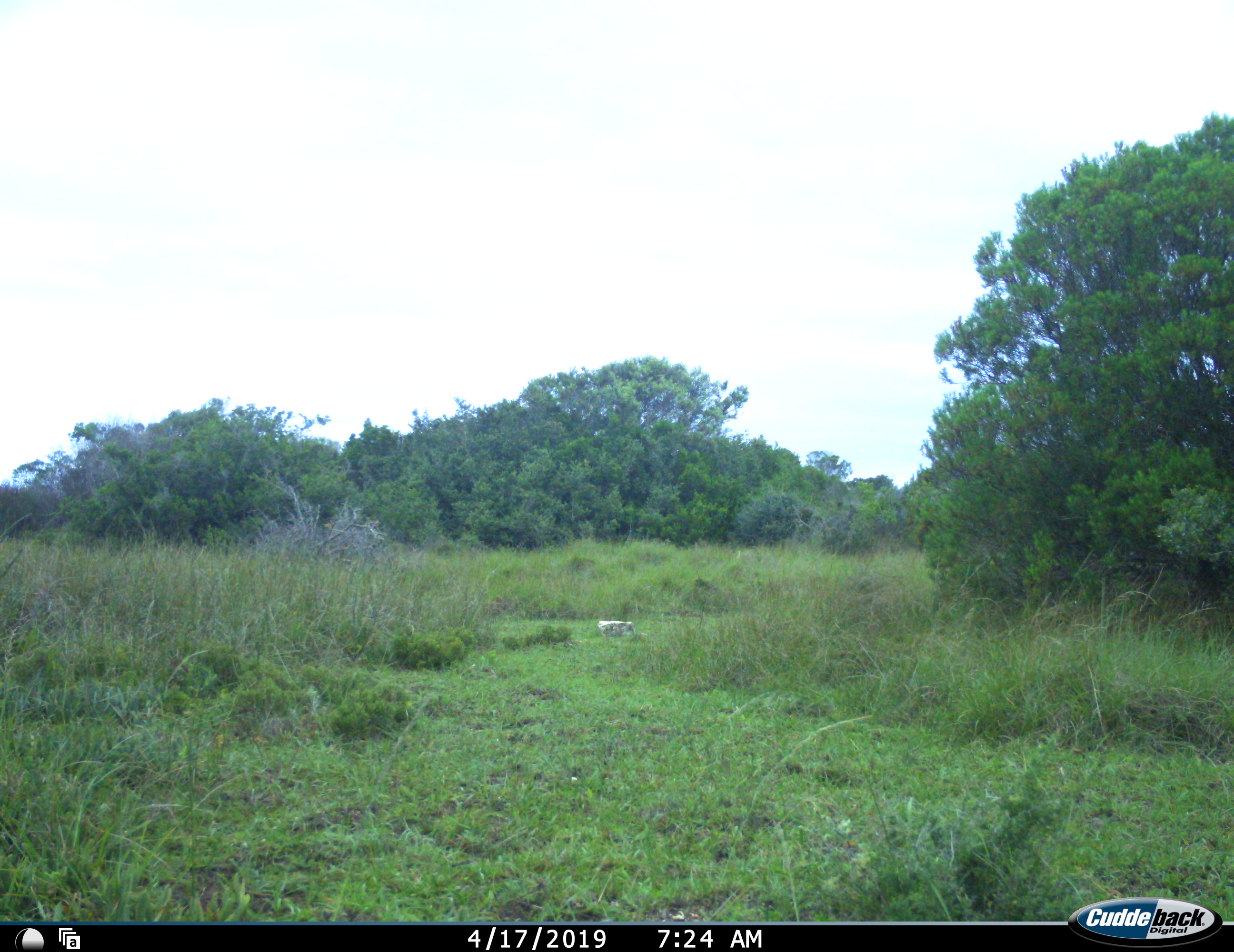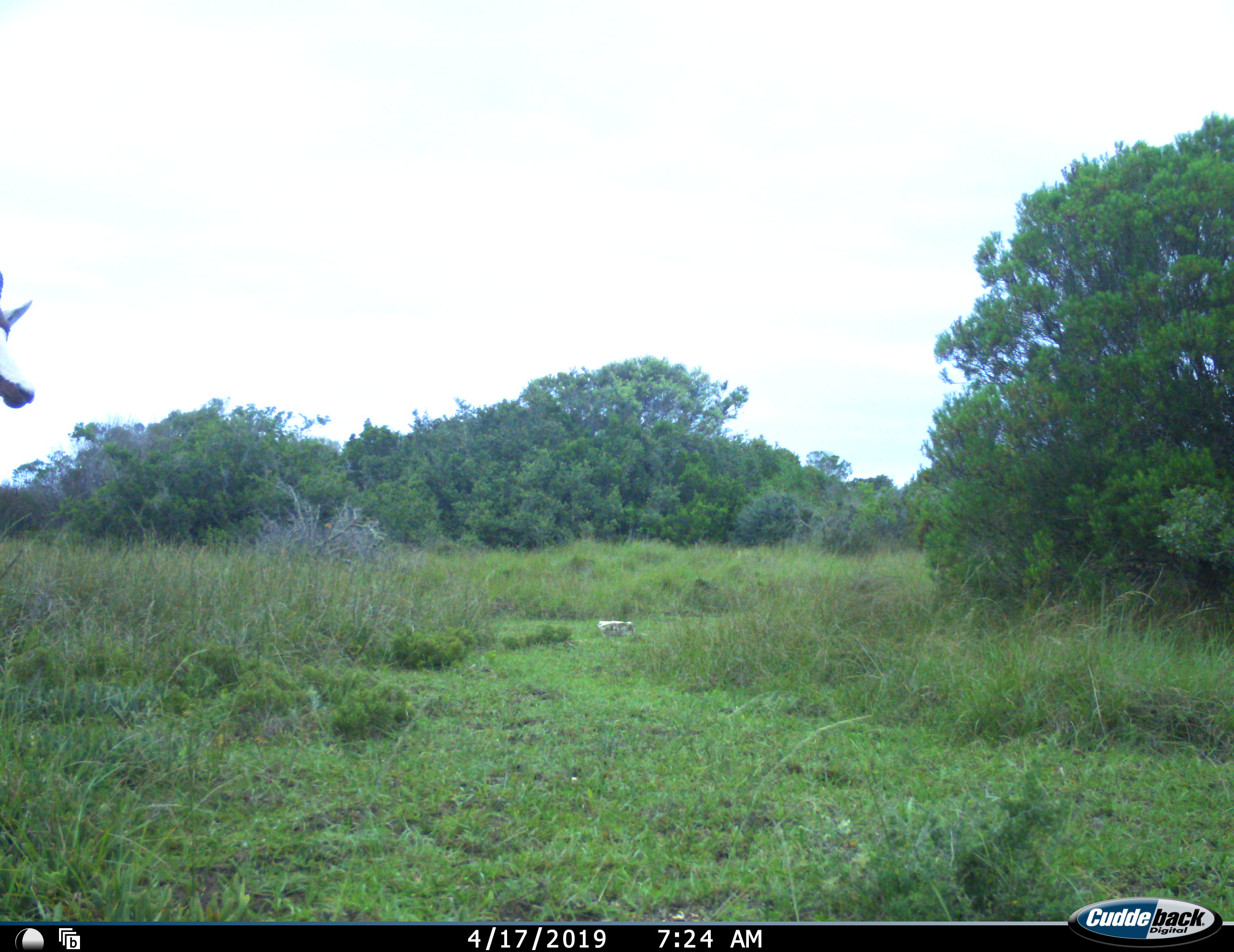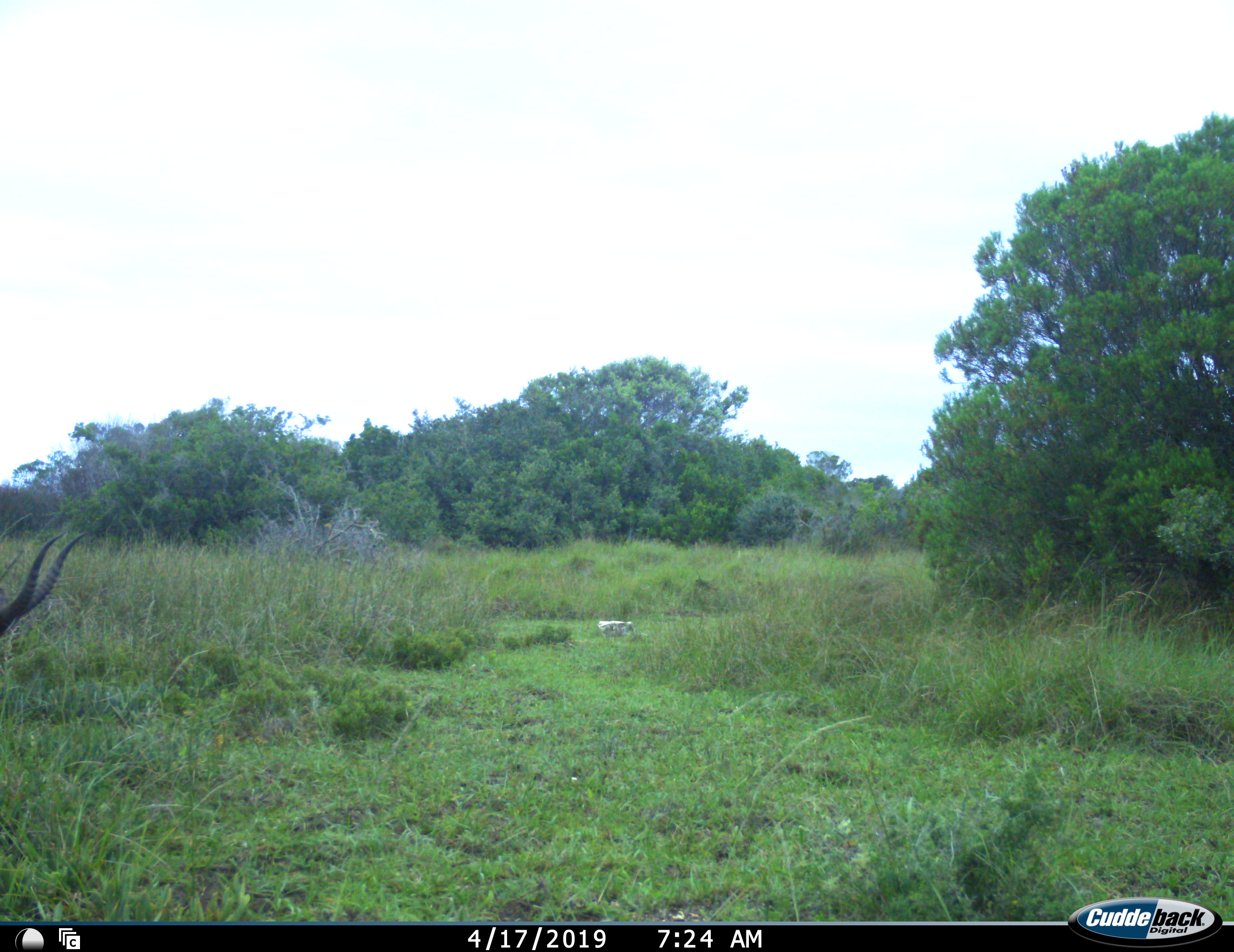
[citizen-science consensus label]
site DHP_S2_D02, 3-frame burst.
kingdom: Animalia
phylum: Chordata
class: Mammalia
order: Artiodactyla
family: Bovidae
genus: Damaliscus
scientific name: Damaliscus pygargus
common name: bontebok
Bontebok (Damaliscus pygargus), count 1. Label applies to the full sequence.